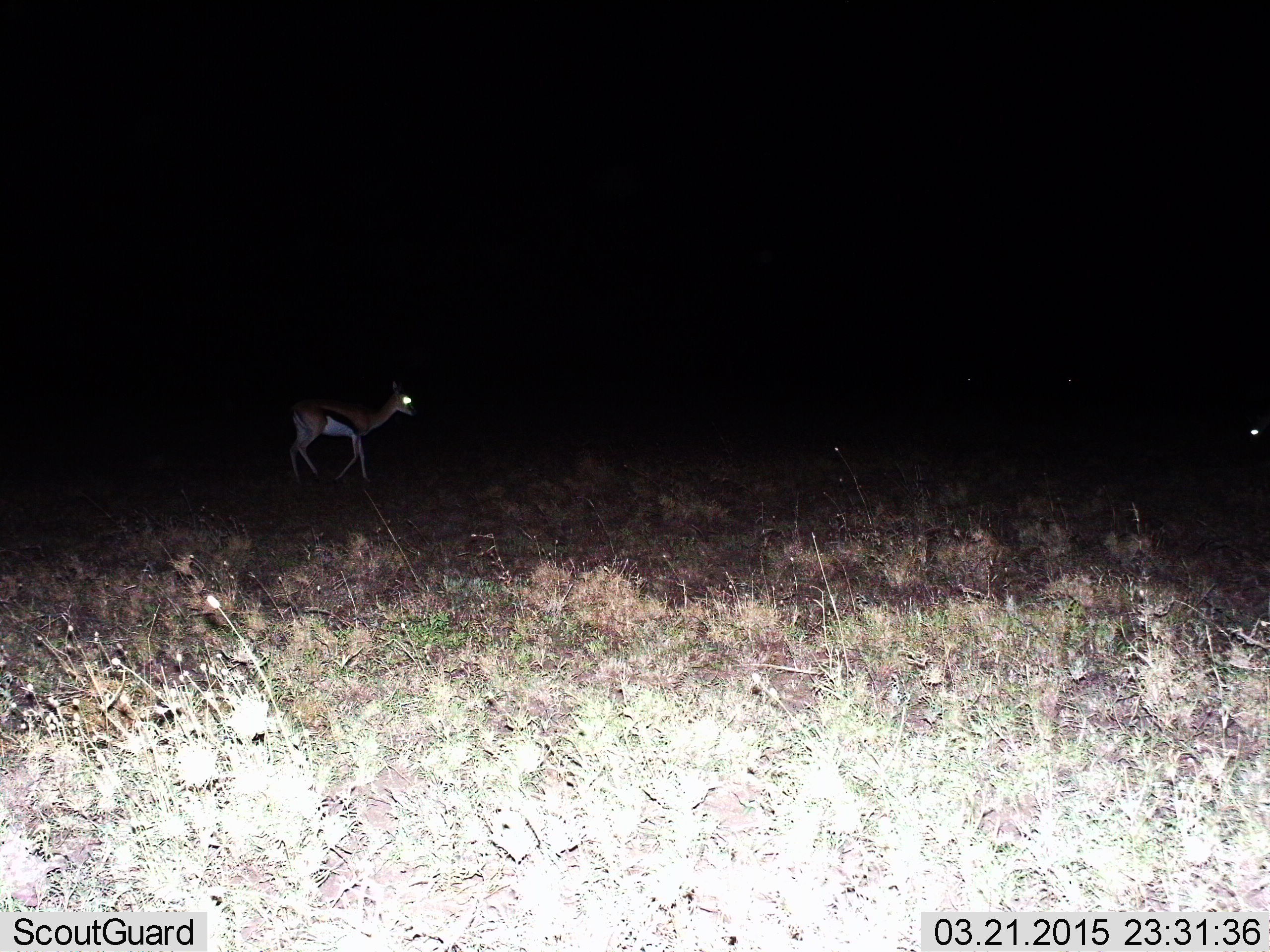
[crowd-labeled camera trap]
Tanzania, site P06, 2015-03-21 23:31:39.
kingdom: Animalia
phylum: Chordata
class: Mammalia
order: Artiodactyla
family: Bovidae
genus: Eudorcas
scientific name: Eudorcas thomsonii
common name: thomson's gazelle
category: gazellethomsons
Gazellethomsons (thomson's gazelle) (Eudorcas thomsonii), count 1. Behavior (volunteer vote fractions): standing 30%, resting 0%, moving 70%, interacting 0%. Young present (vote fraction): 0%. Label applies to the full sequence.